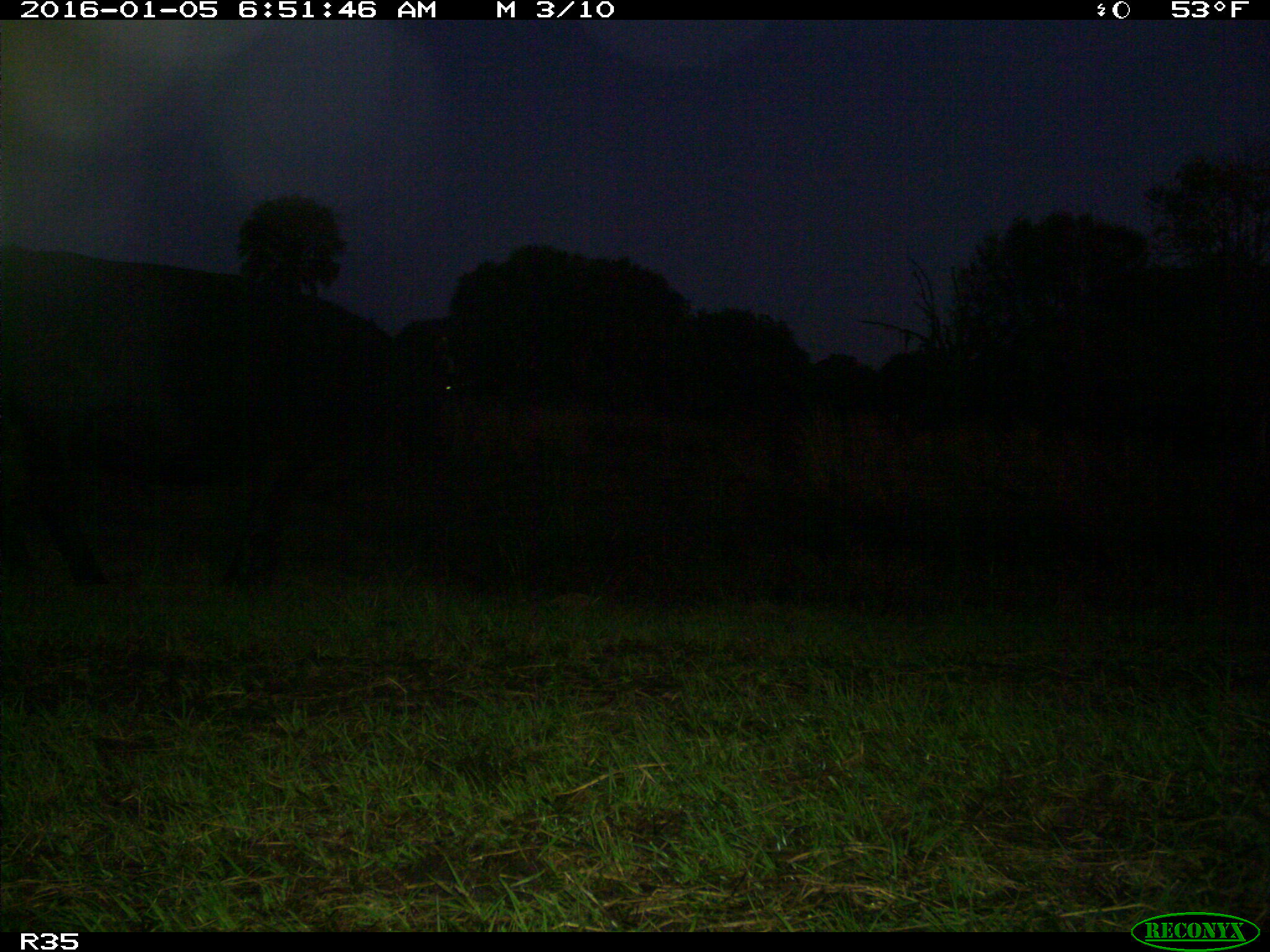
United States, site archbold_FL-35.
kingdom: Animalia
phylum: Chordata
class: Mammalia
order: Artiodactyla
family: Bovidae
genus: Bos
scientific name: Bos taurus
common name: domestic cow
Bos taurus (domestic cow).